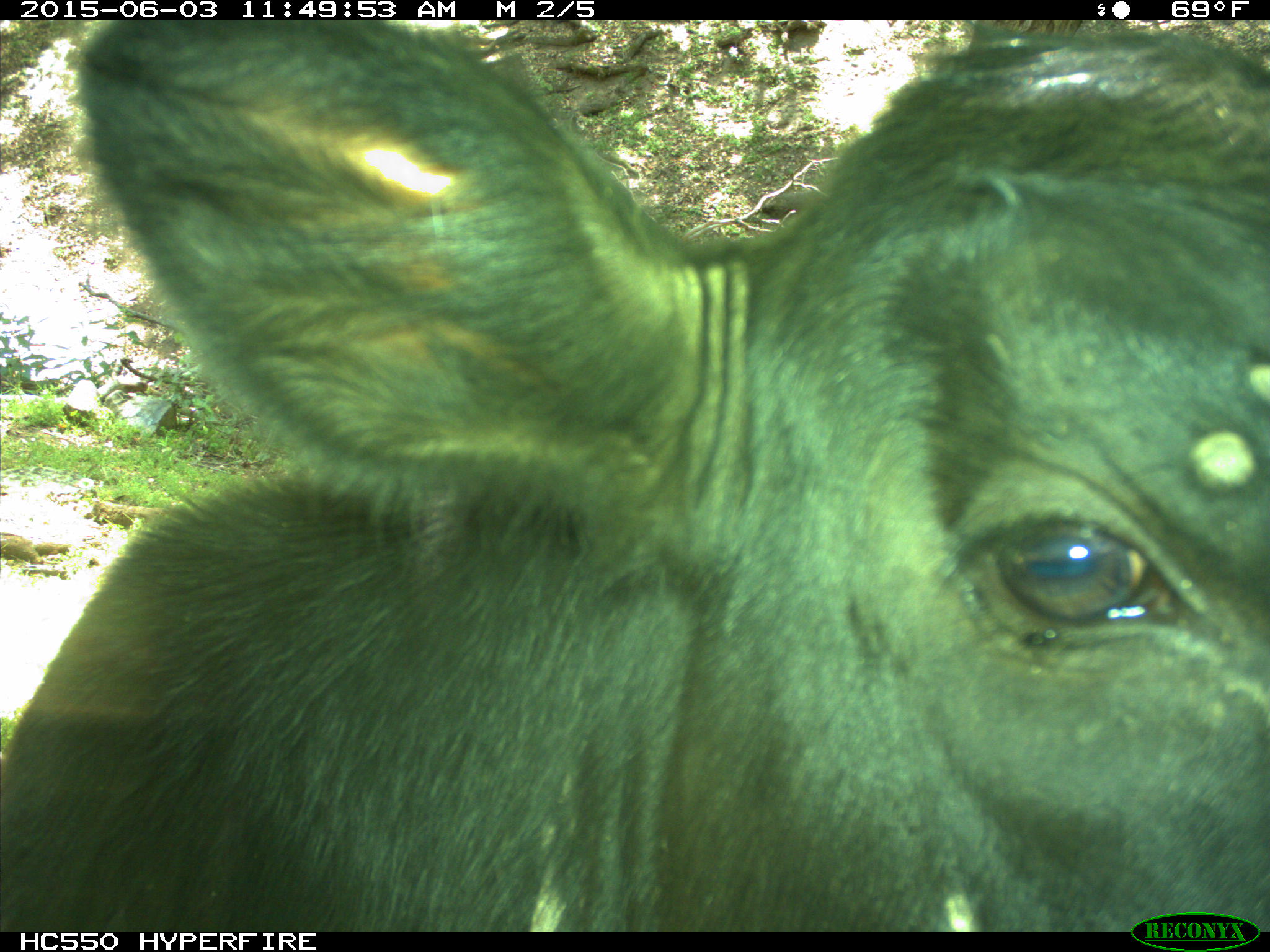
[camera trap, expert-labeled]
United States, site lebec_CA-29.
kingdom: Animalia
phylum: Chordata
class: Mammalia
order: Artiodactyla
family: Bovidae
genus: Bos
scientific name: Bos taurus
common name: domestic cow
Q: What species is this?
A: Bos taurus (domestic cow).